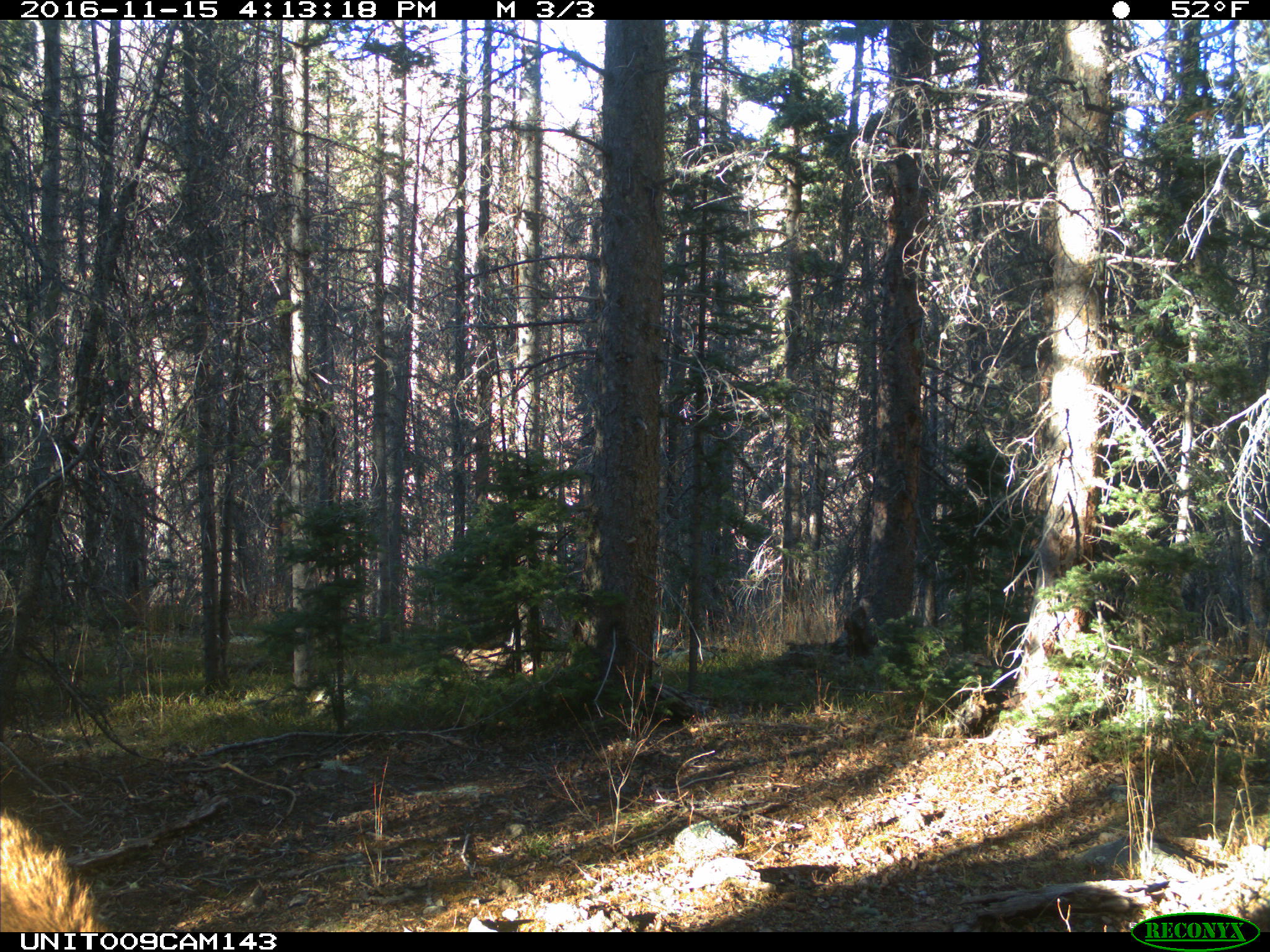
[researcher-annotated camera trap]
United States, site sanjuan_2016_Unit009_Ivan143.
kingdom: Animalia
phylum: Chordata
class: Mammalia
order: Artiodactyla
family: Cervidae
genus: Cervus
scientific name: Cervus elaphus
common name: red deer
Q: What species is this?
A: Cervus elaphus (red deer).